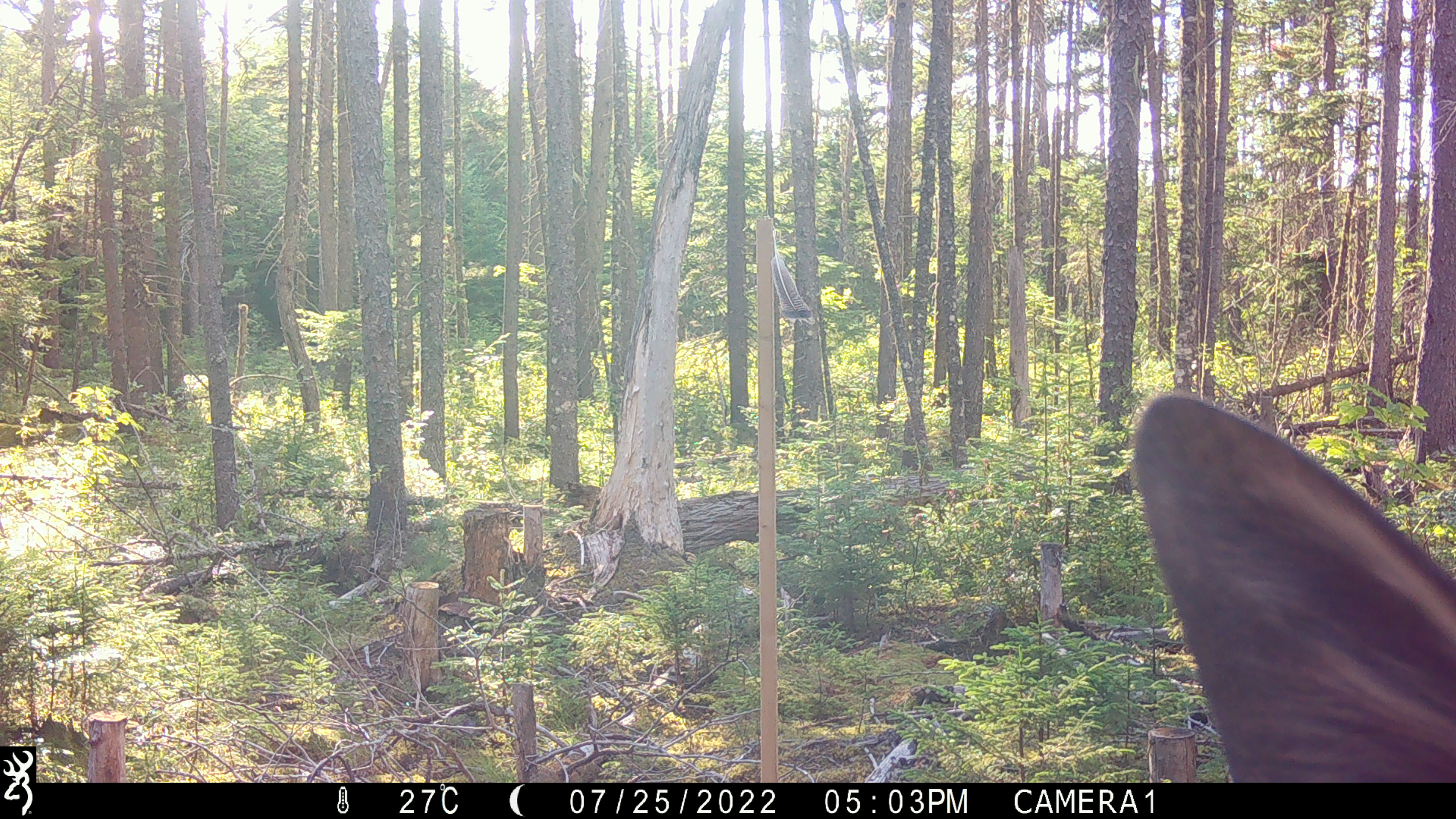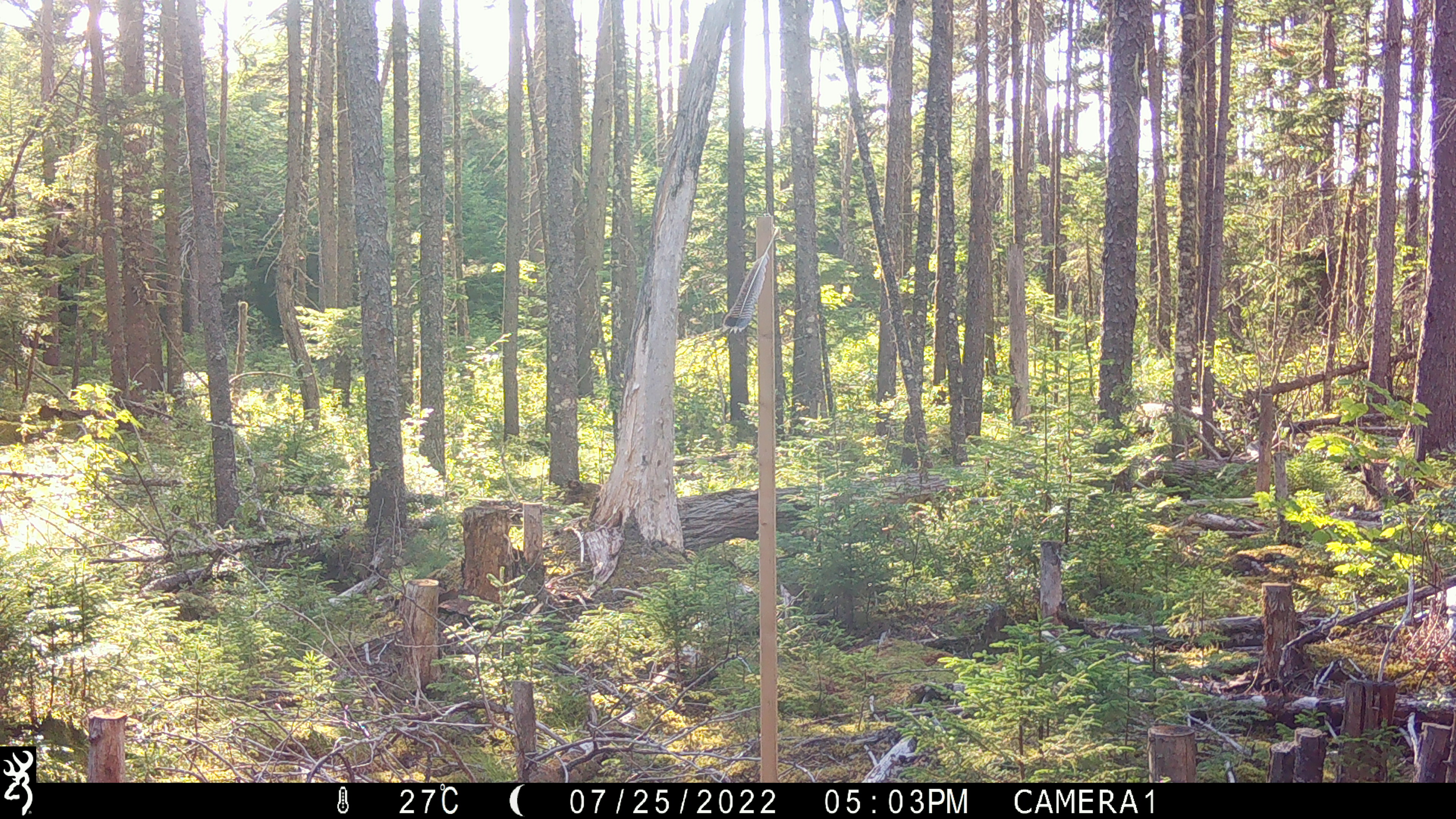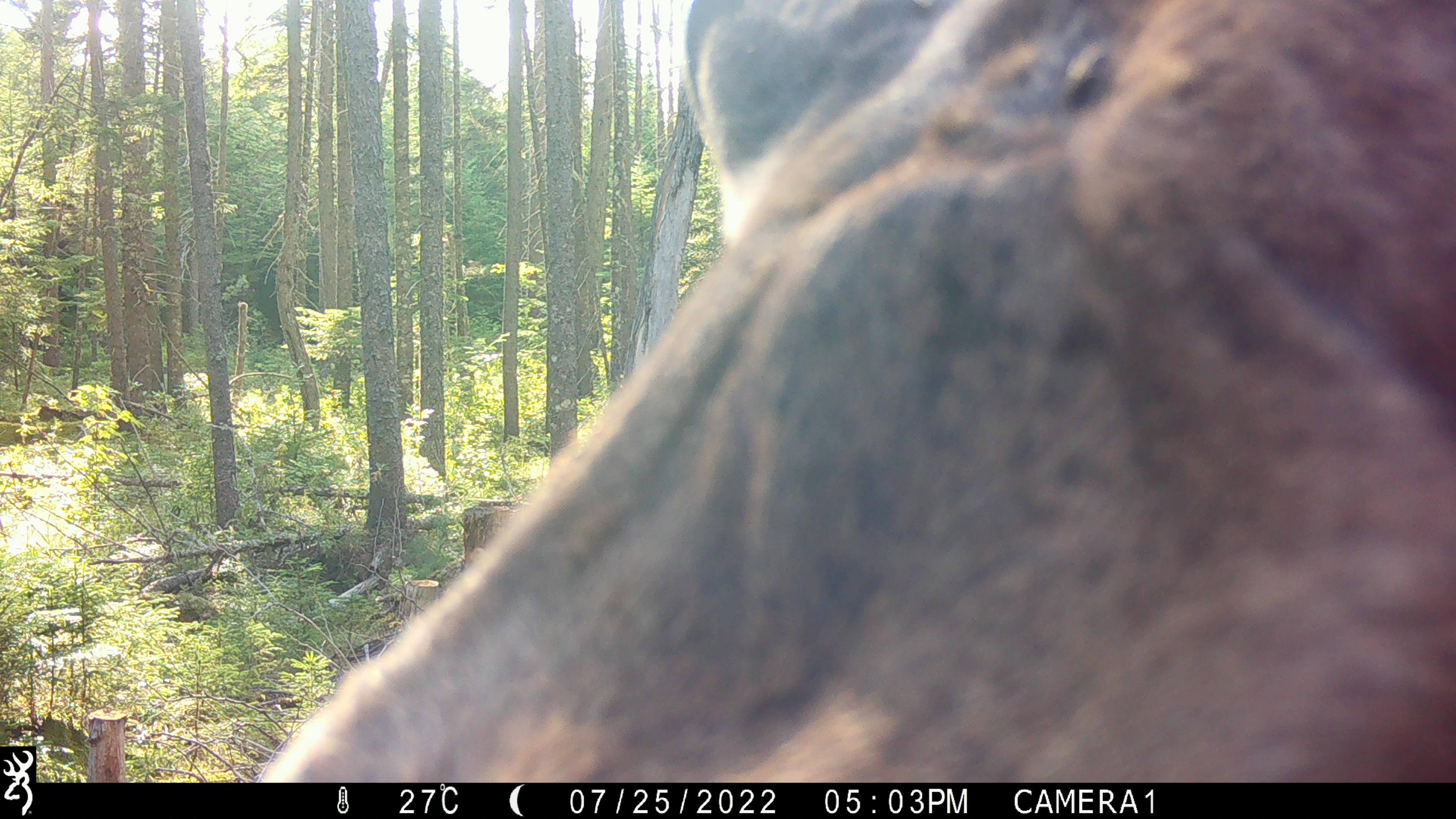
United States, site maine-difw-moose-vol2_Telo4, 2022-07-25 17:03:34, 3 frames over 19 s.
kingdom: Animalia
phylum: Chordata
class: Mammalia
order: Artiodactyla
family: Cervidae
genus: Alces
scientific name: Alces alces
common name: moose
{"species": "moose (Alces alces)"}